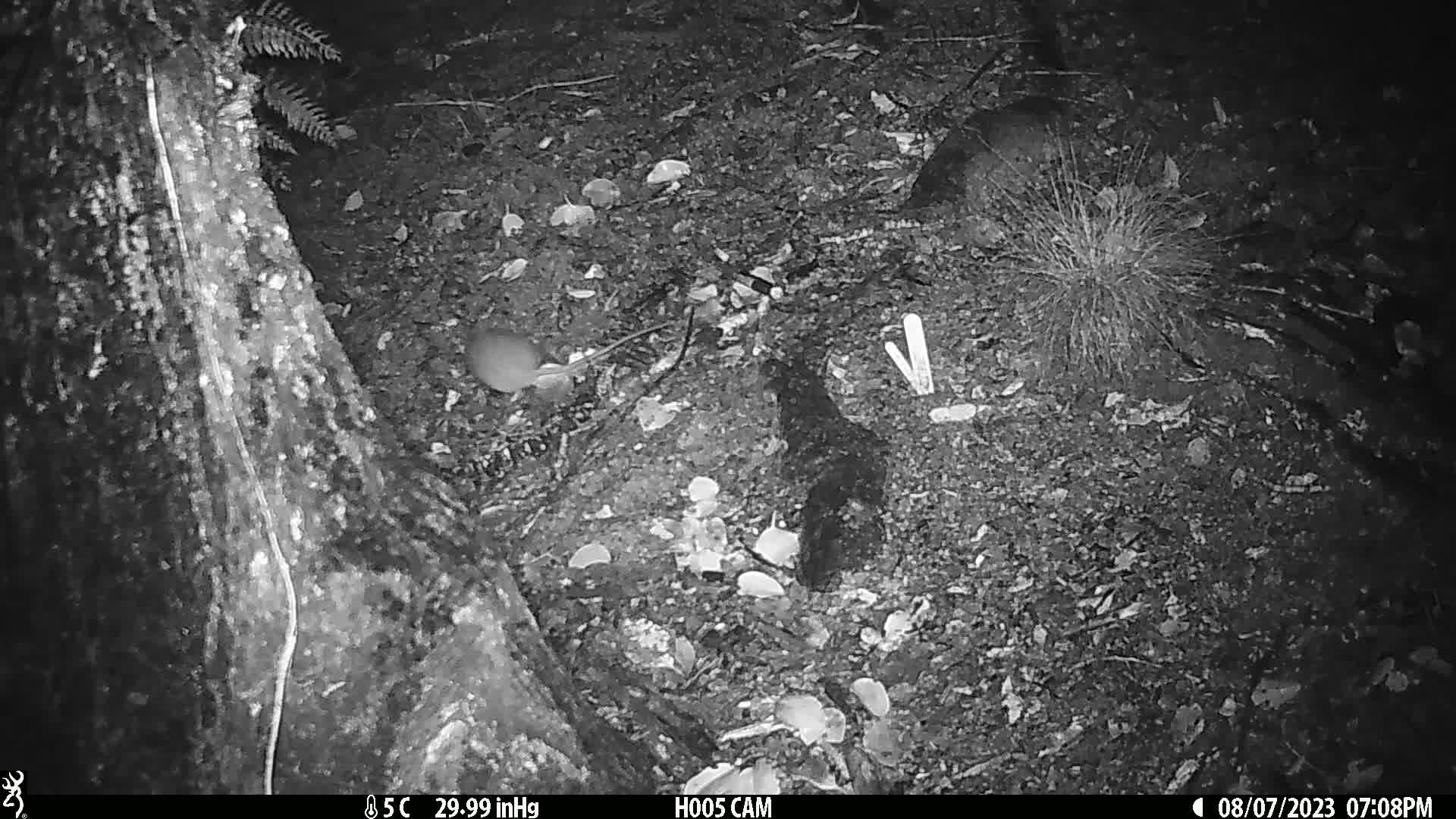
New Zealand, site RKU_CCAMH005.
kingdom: Animalia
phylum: Chordata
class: Mammalia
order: Rodentia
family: Muridae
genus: Rattus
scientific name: Rattus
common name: rat